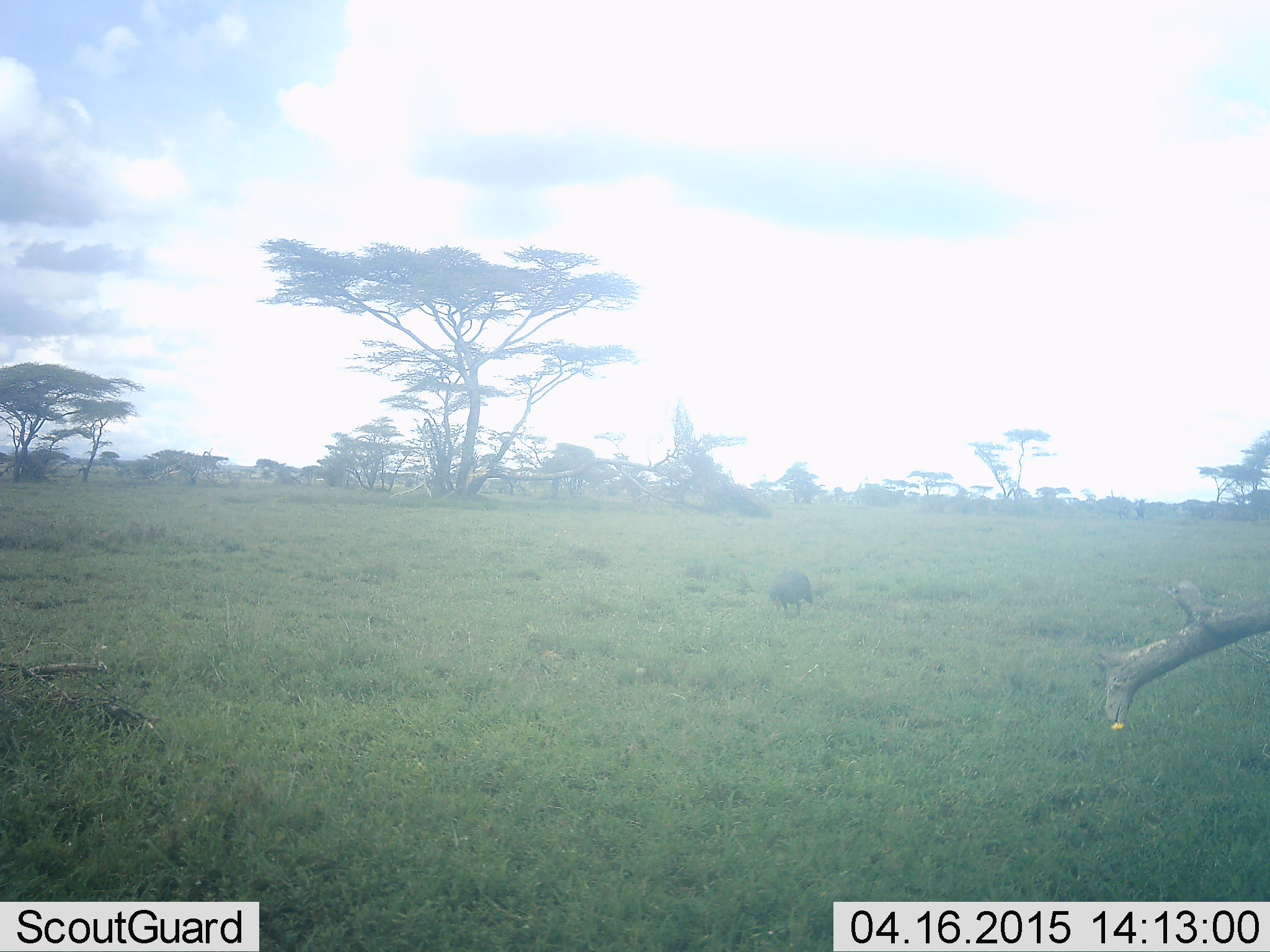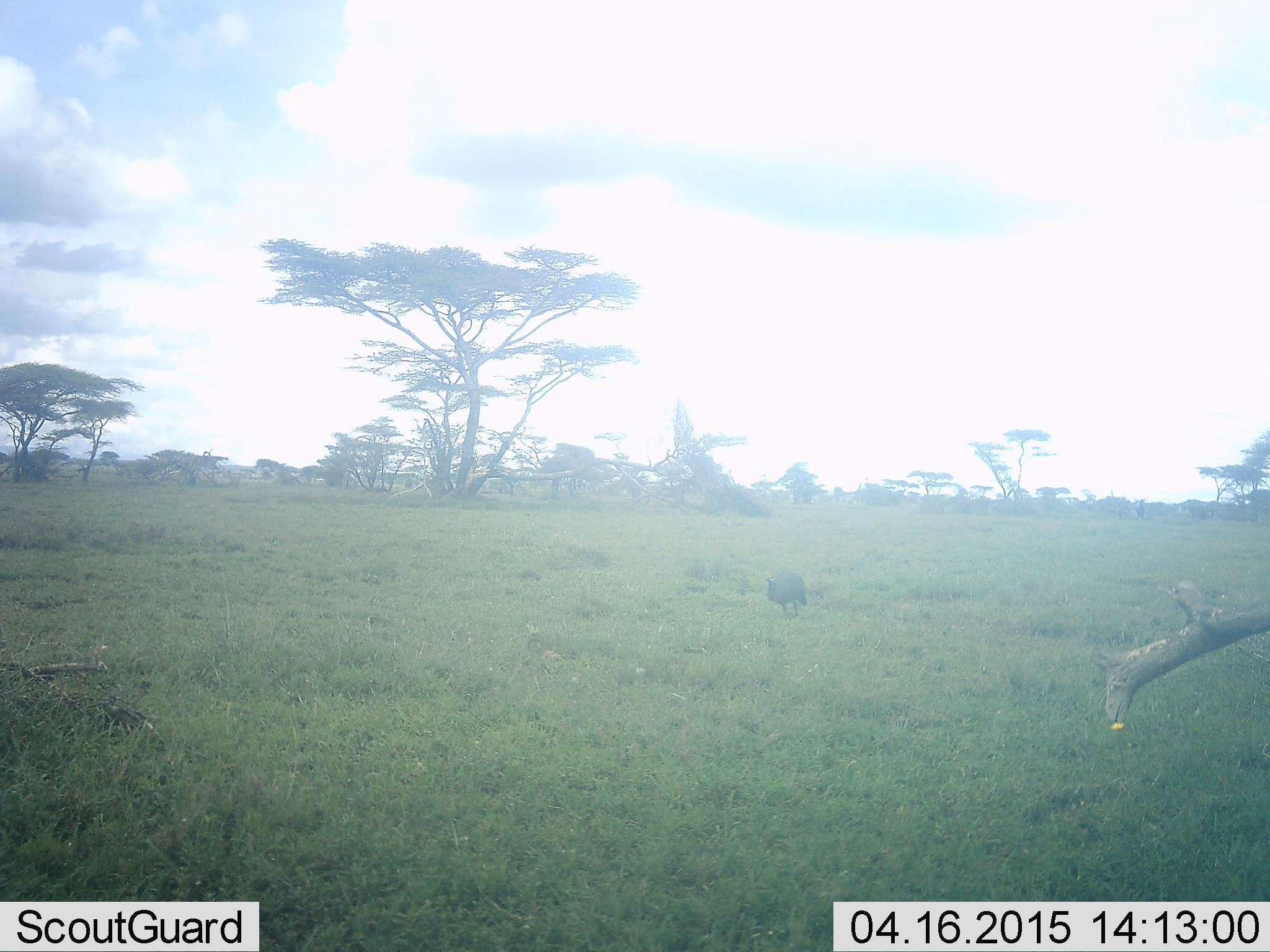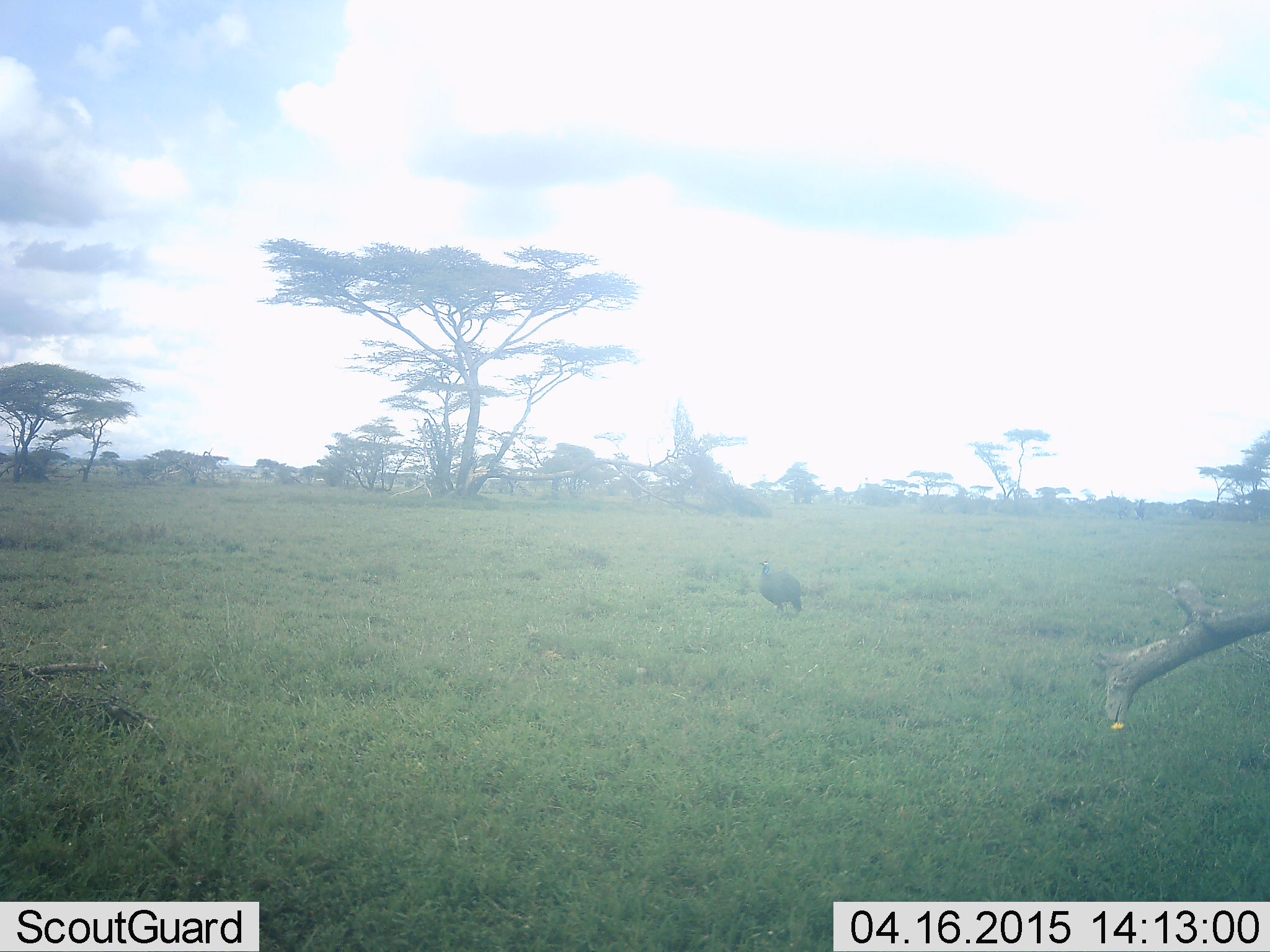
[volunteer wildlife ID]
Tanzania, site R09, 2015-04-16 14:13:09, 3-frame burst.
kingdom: Animalia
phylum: Chordata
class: Aves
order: Galliformes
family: Numididae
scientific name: Numididae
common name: guinea fowl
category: guineafowl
Guineafowl (guinea fowl) (Numididae), count 1. Behavior (volunteer vote fractions): standing 60%, resting 0%, moving 40%, interacting 0%. Young present (vote fraction): 0%. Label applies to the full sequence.